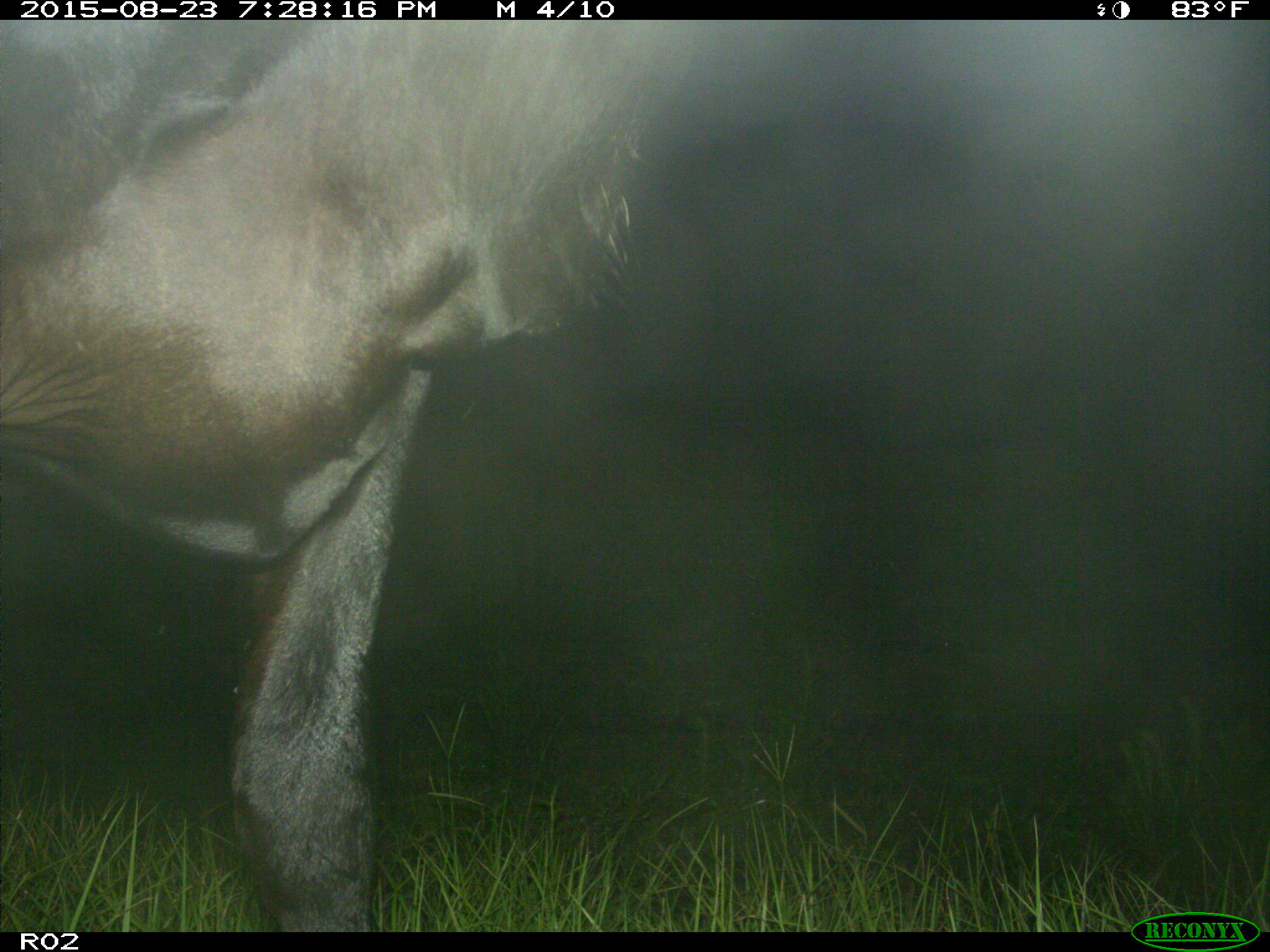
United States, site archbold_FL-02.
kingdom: Animalia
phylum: Chordata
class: Mammalia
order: Artiodactyla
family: Bovidae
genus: Bos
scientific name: Bos taurus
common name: domestic cow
Bos taurus (domestic cow).